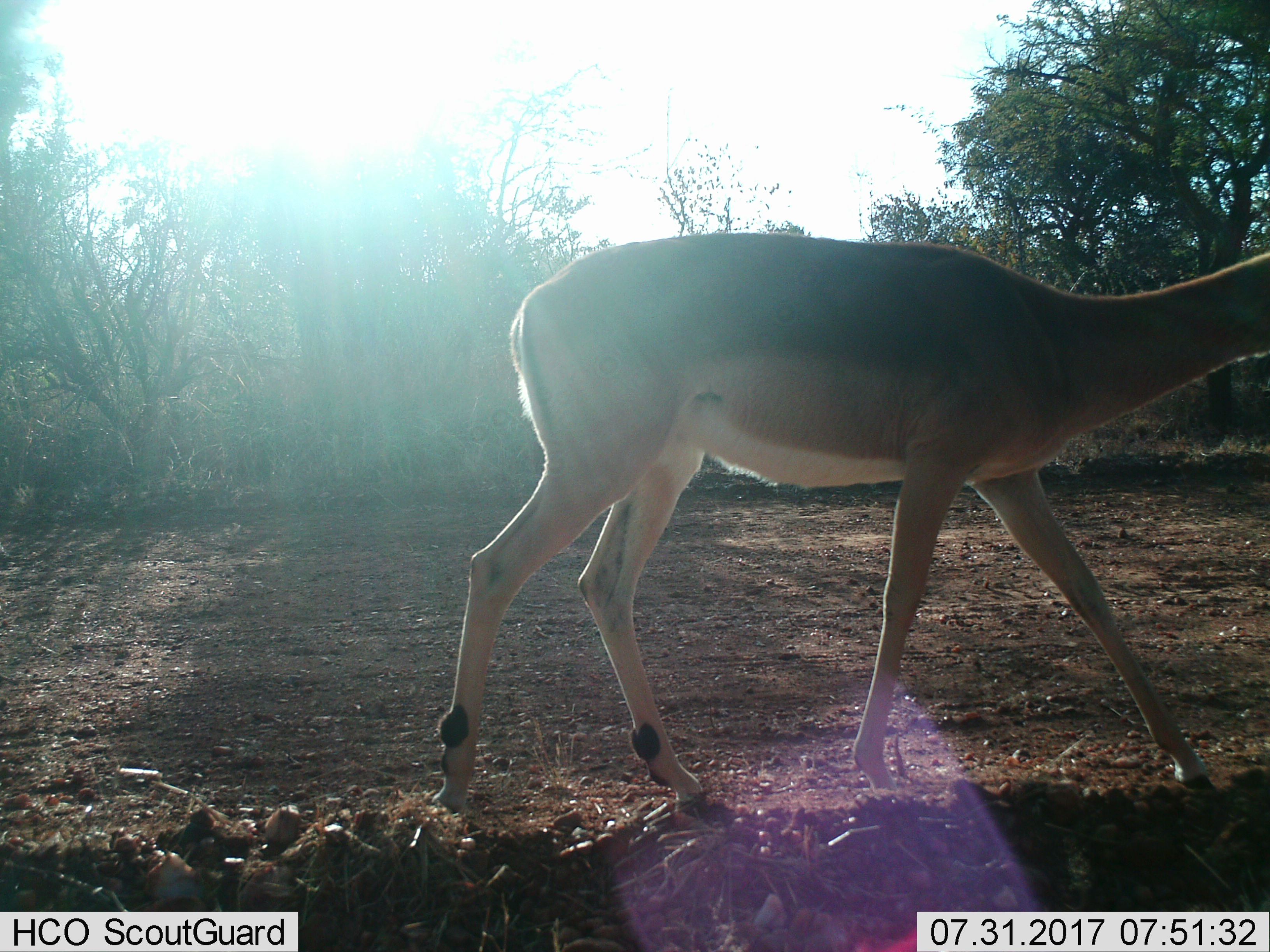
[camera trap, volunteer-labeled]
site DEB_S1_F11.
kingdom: Animalia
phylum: Chordata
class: Mammalia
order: Artiodactyla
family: Bovidae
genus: Aepyceros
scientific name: Aepyceros melampus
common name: impala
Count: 1.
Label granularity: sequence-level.